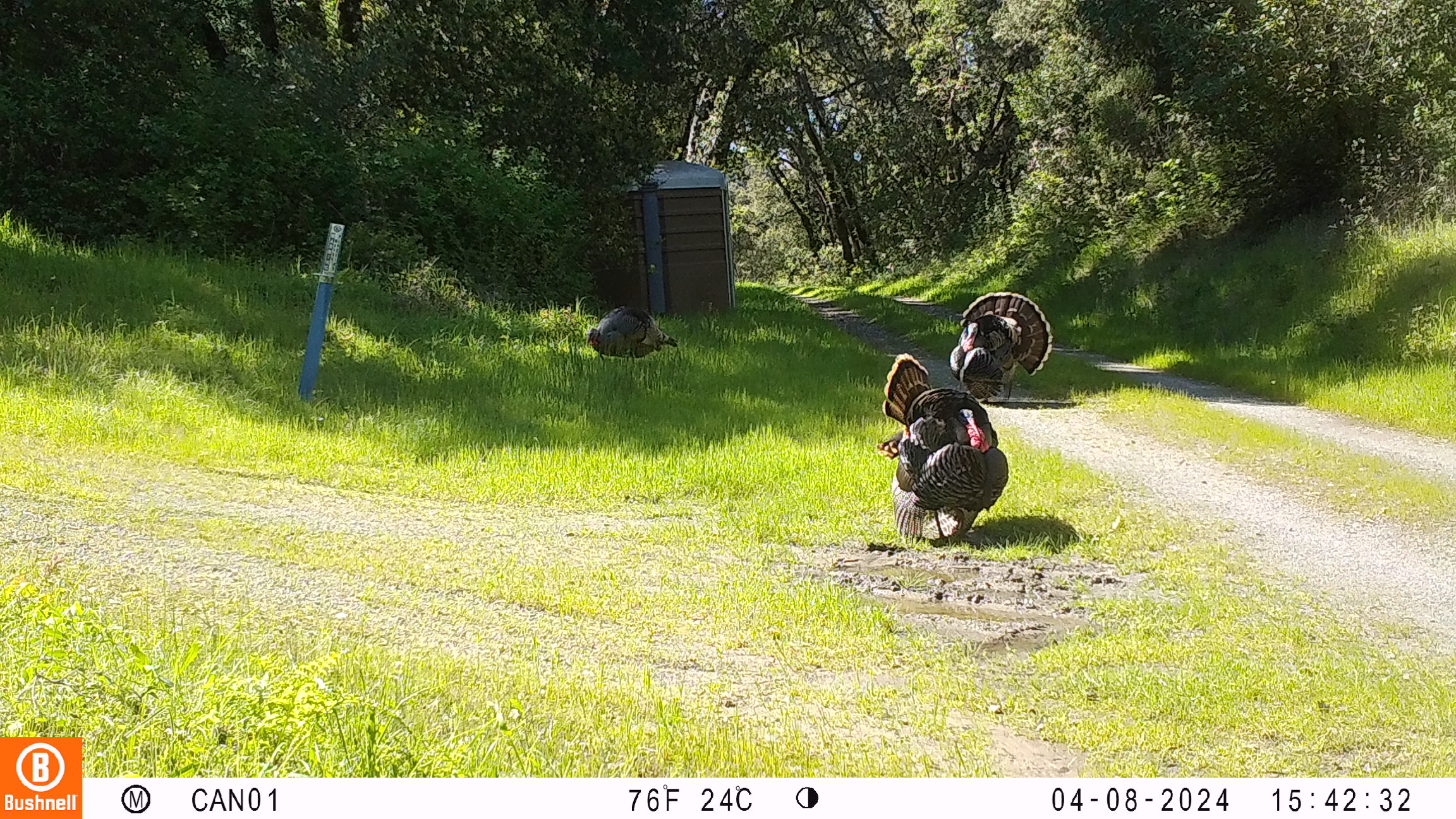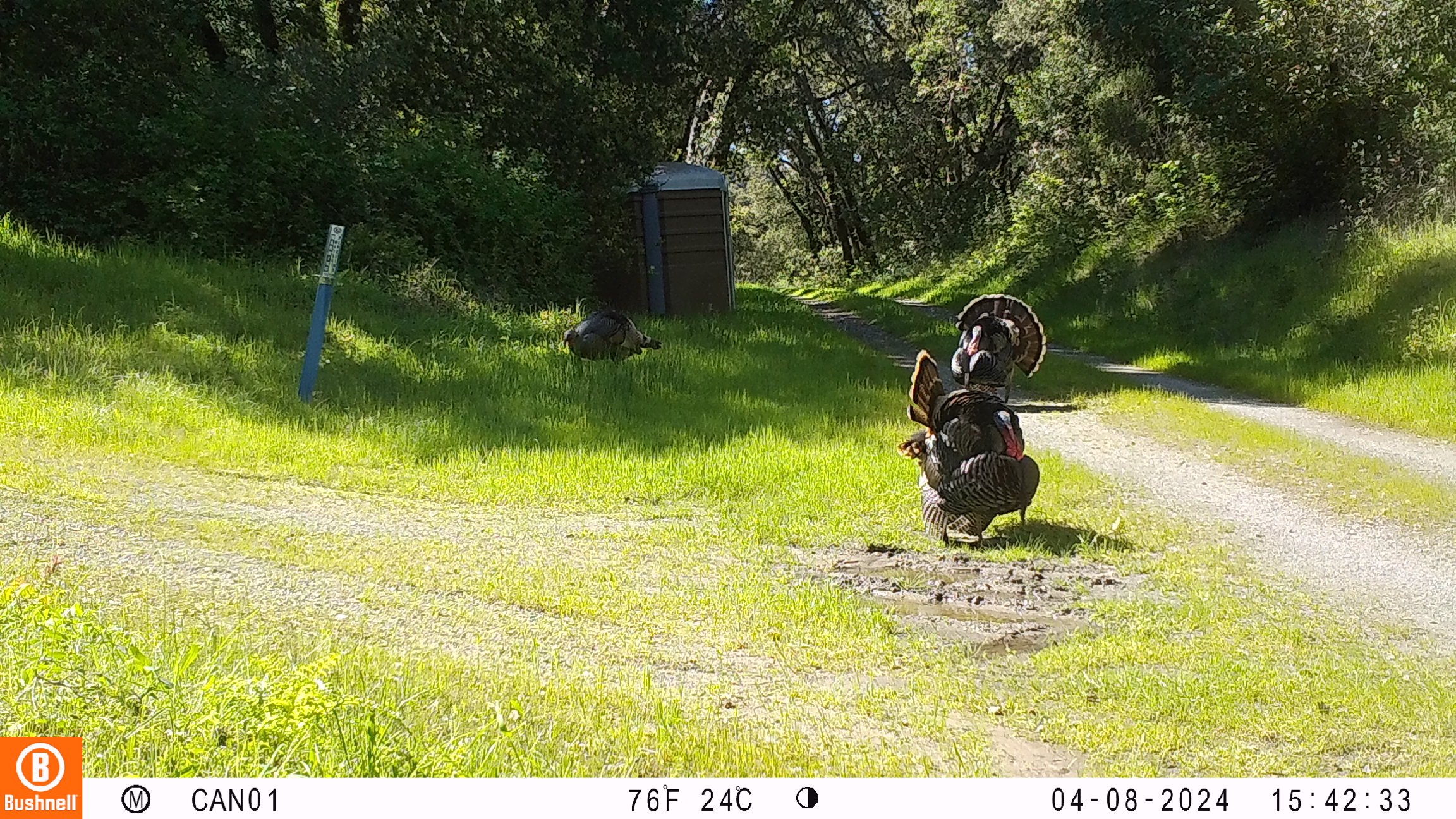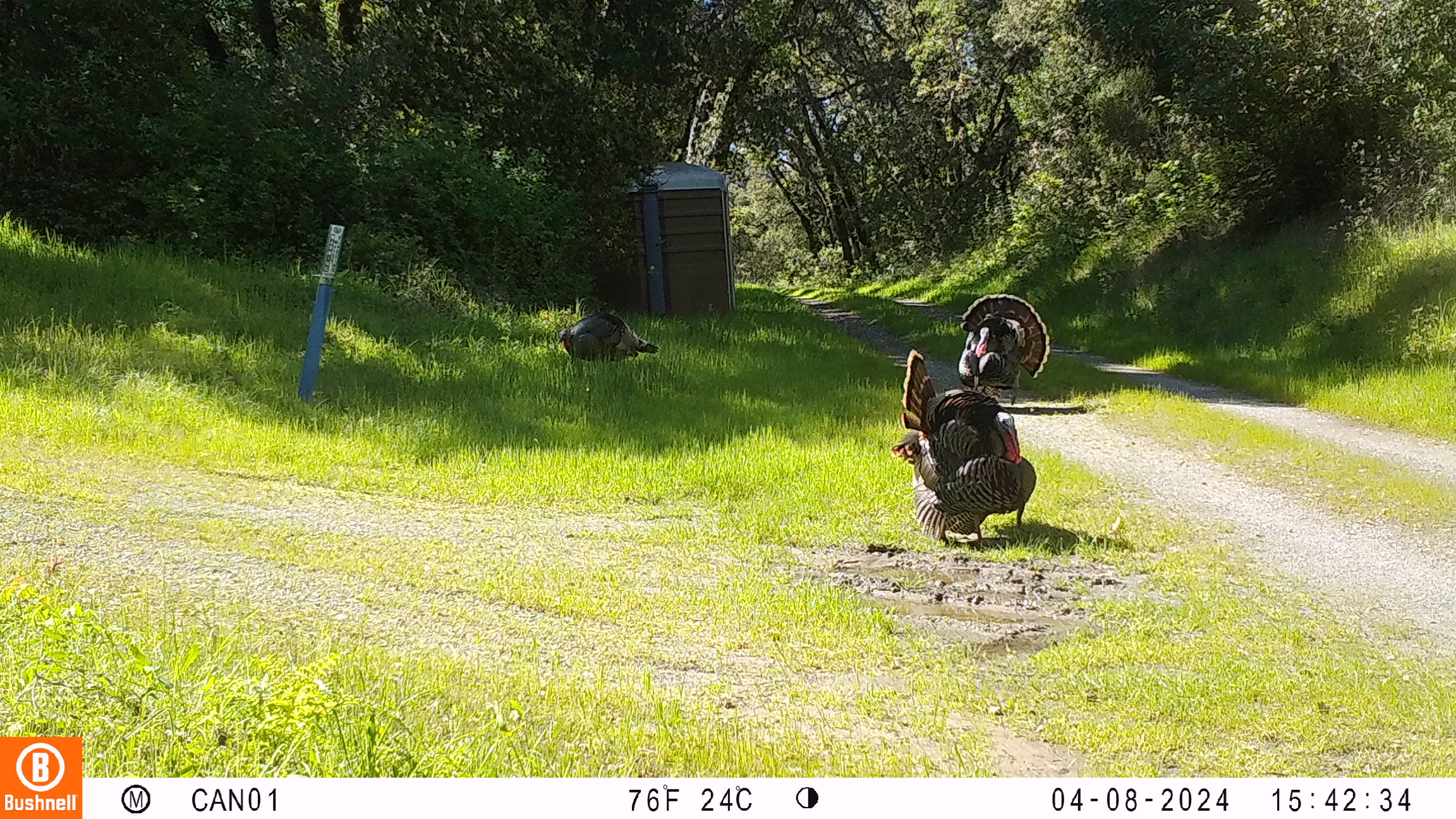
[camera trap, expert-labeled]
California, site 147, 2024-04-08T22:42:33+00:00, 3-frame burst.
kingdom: Animalia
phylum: Chordata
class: Aves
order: Galliformes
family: Phasianidae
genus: Meleagris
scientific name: Meleagris gallopavo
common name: turkey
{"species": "turkey (Meleagris gallopavo)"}